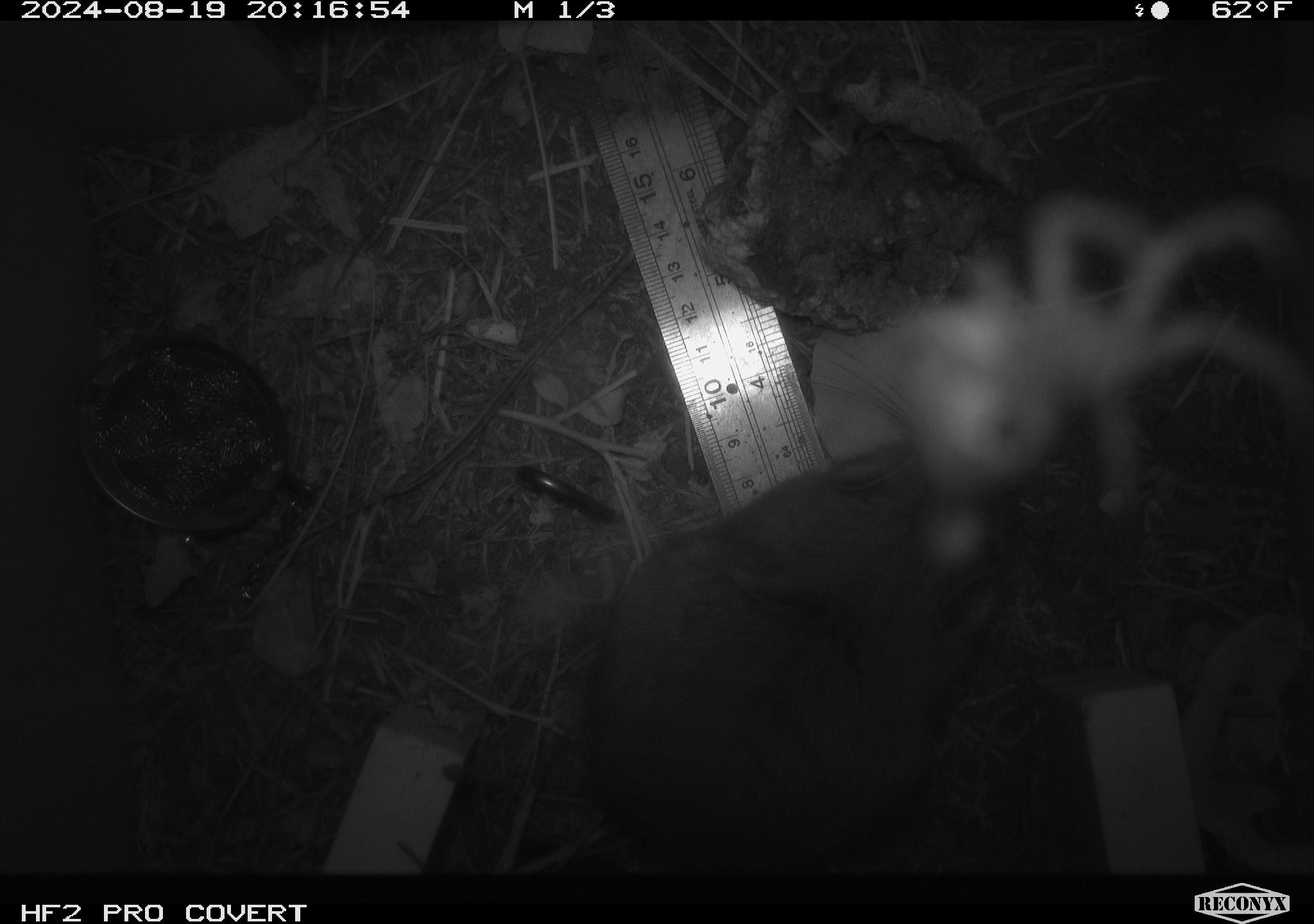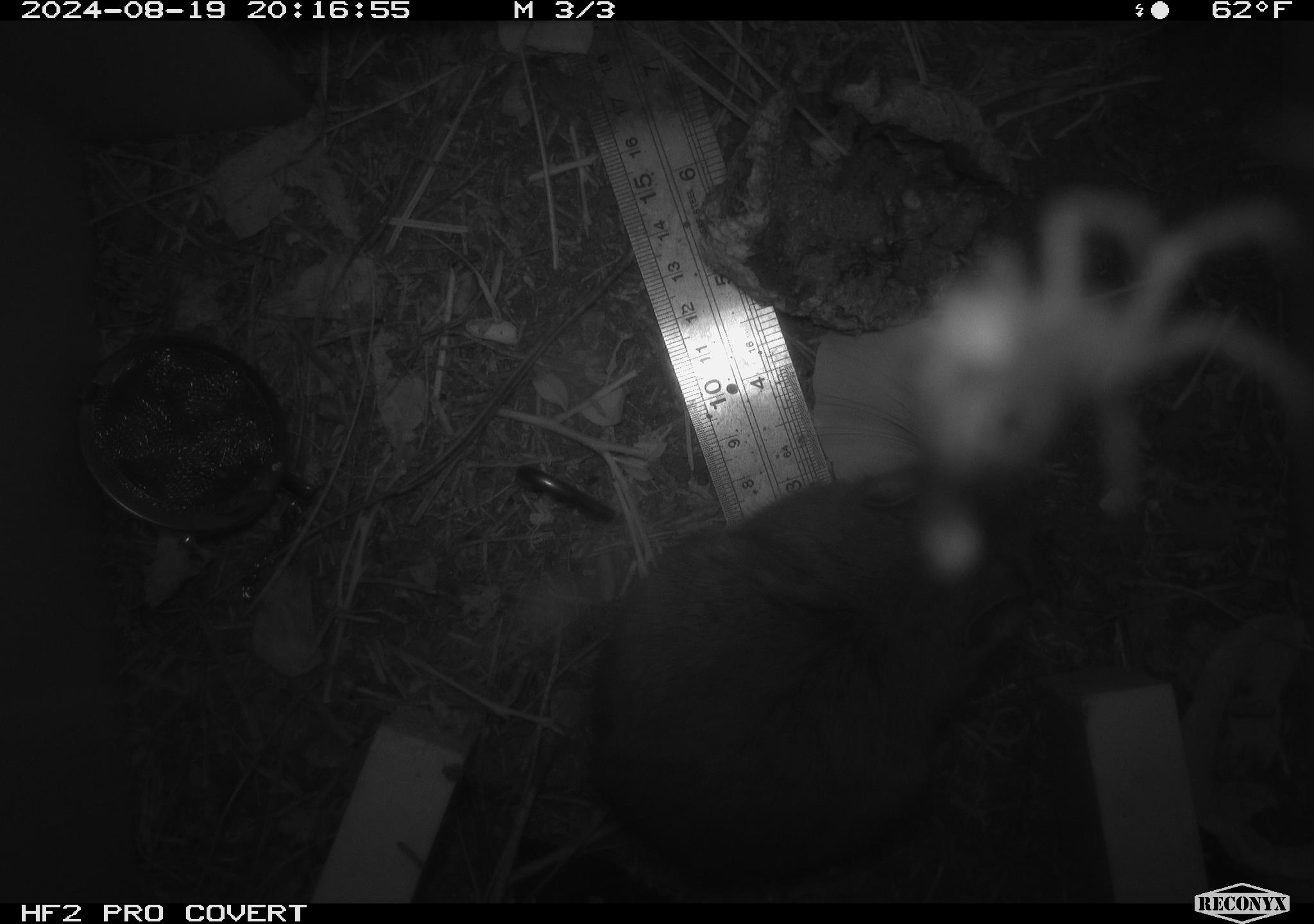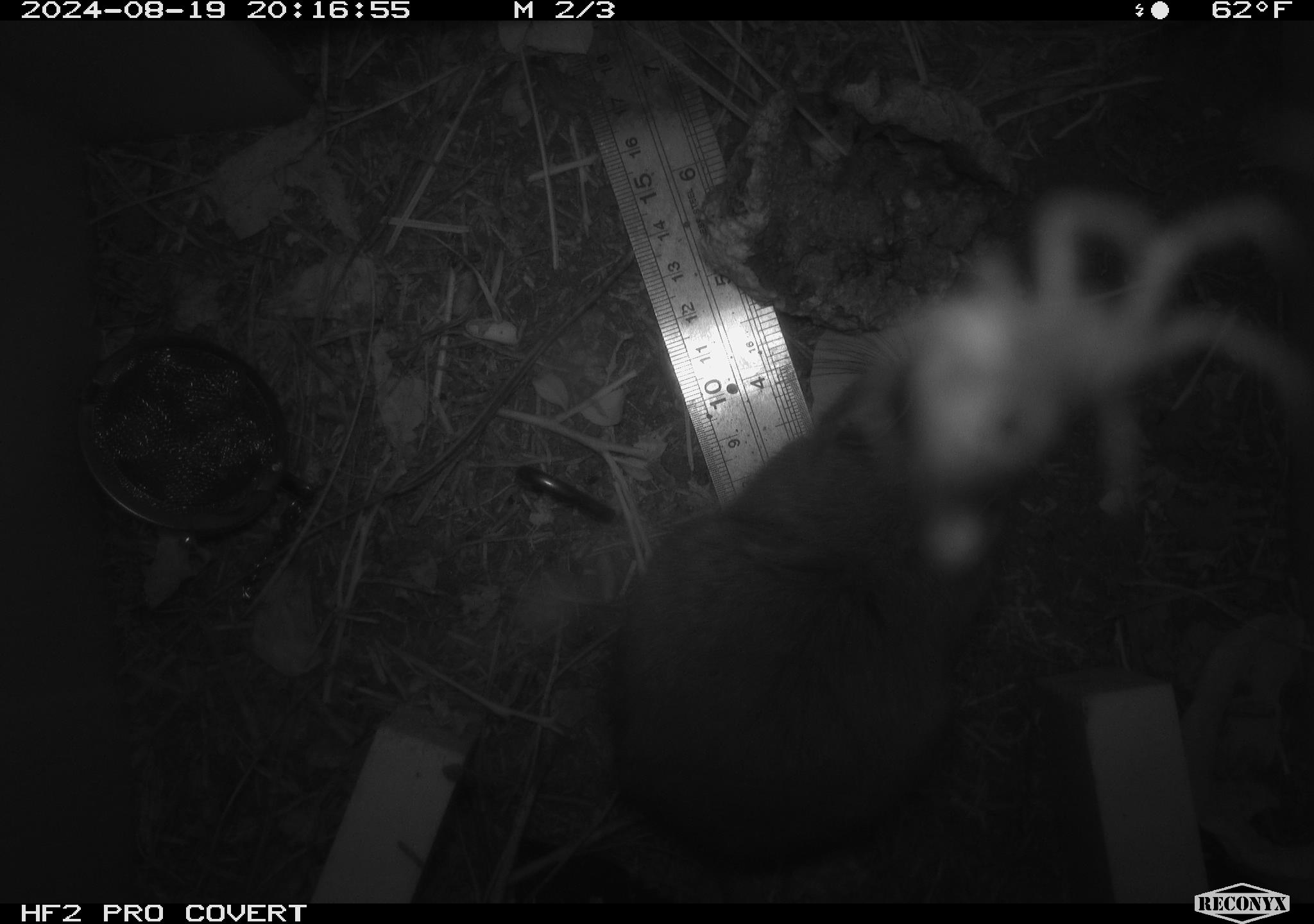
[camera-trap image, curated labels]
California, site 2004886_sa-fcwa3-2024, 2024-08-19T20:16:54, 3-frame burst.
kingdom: Animalia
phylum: Chordata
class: Mammalia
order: Rodentia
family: Cricetidae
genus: Neotoma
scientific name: Neotoma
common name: pack rat or woodrat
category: neotoma species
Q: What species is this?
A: Neotoma species (pack rat or woodrat) (Neotoma).